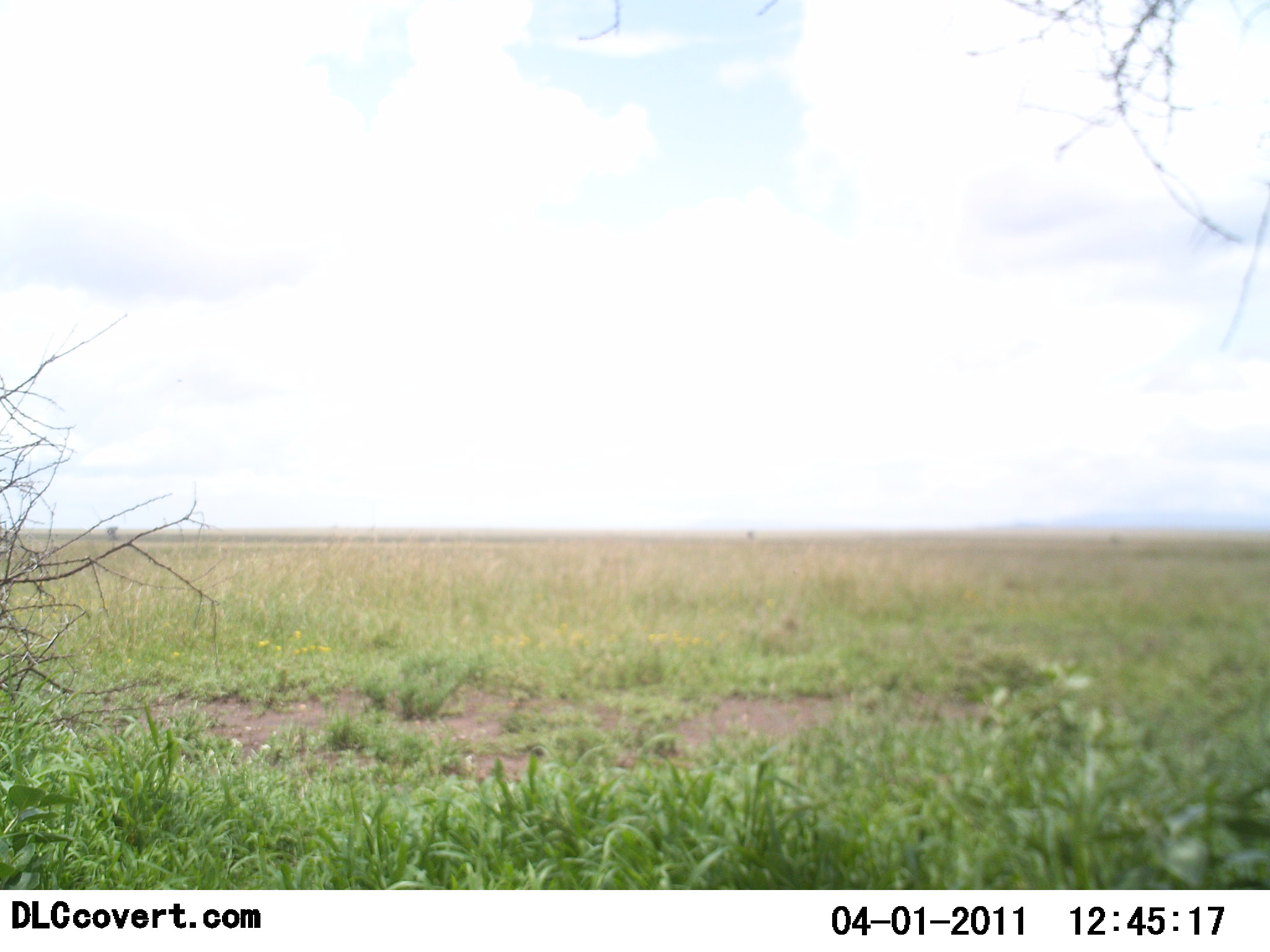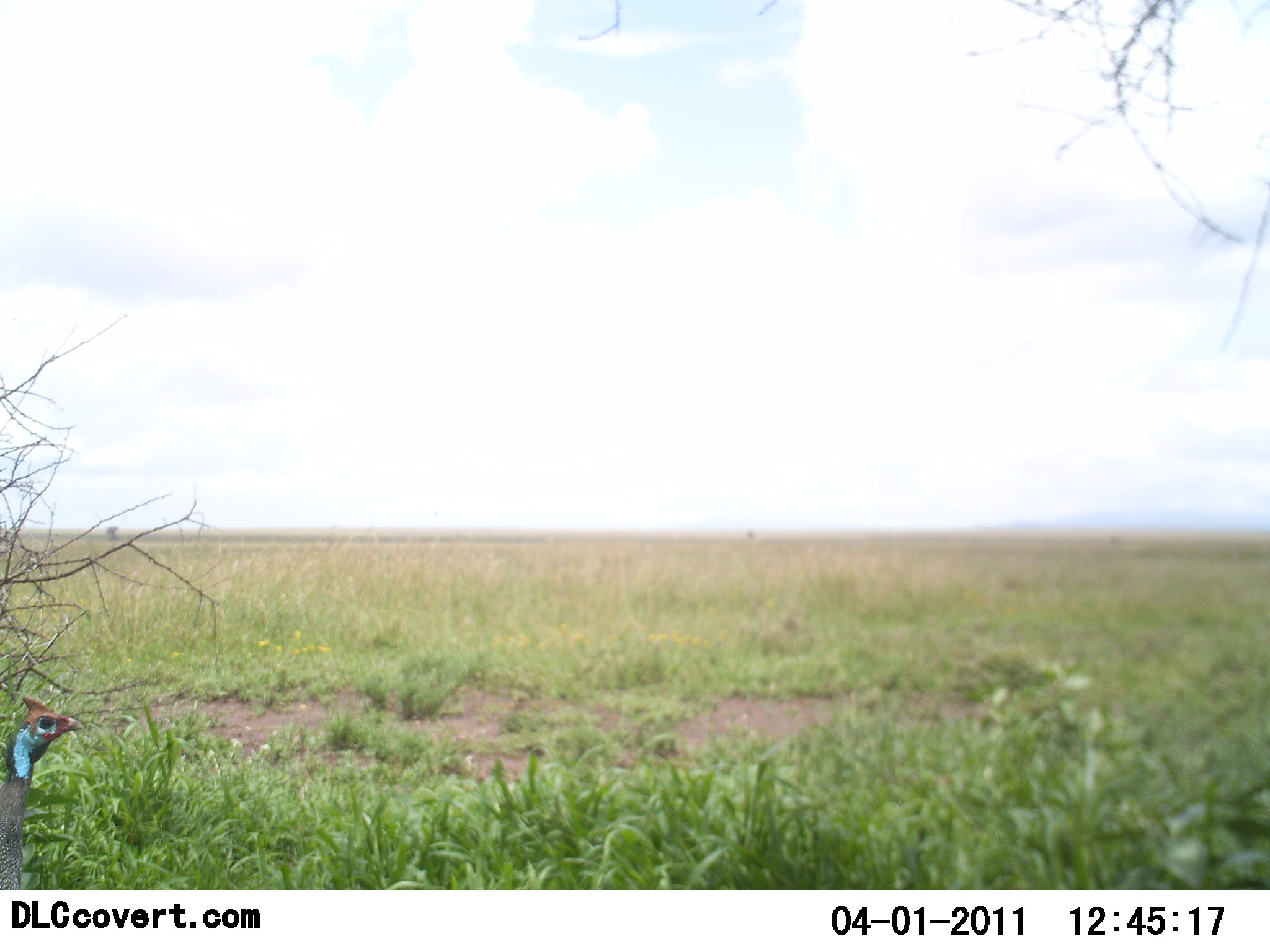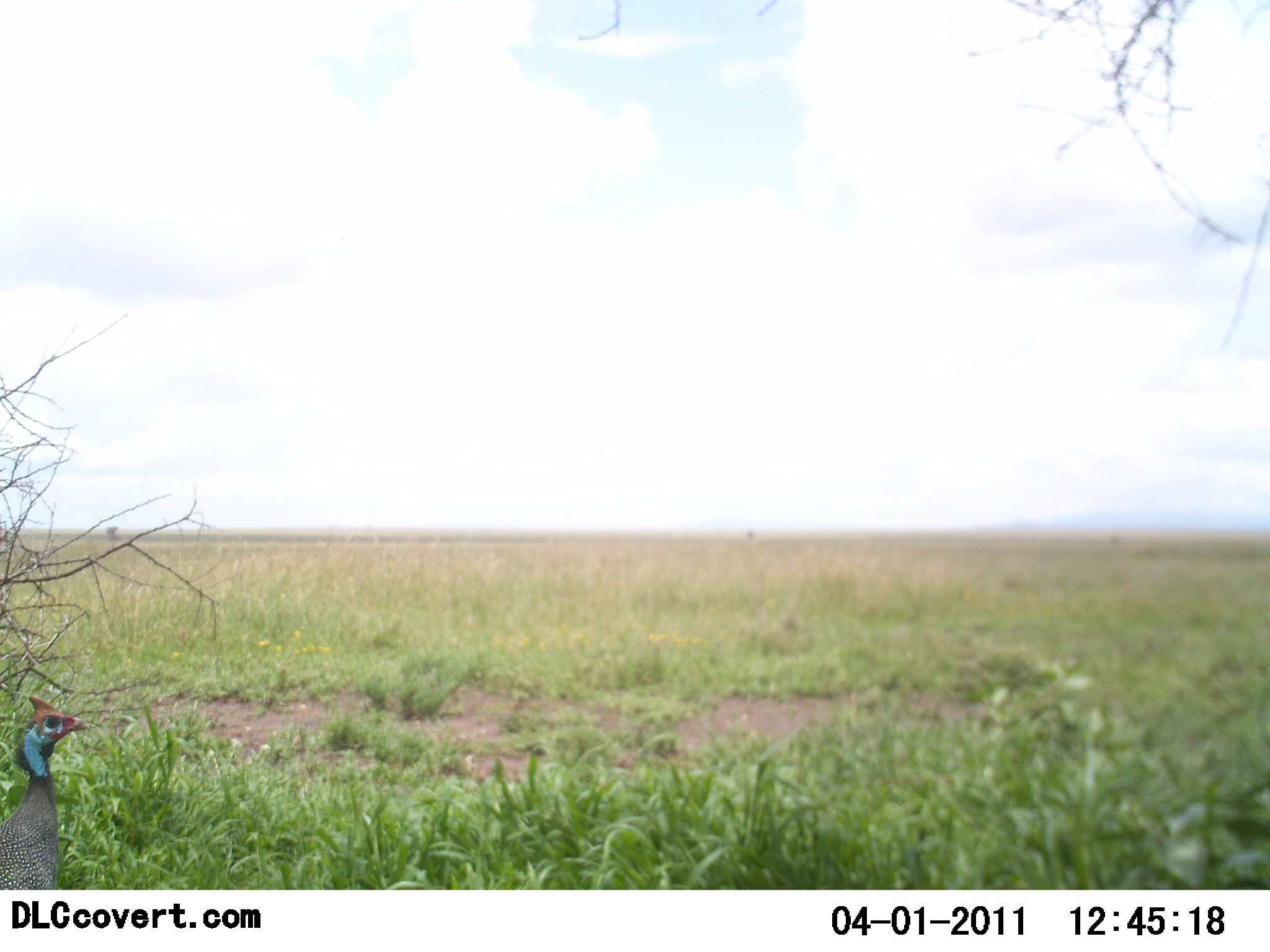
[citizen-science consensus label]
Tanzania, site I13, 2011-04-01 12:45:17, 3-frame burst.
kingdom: Animalia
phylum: Chordata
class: Aves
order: Galliformes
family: Numididae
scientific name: Numididae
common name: guinea fowl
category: guineafowl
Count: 1.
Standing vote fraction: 86%.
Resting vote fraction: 0%.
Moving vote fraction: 7%.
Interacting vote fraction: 7%.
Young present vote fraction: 0%.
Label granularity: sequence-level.